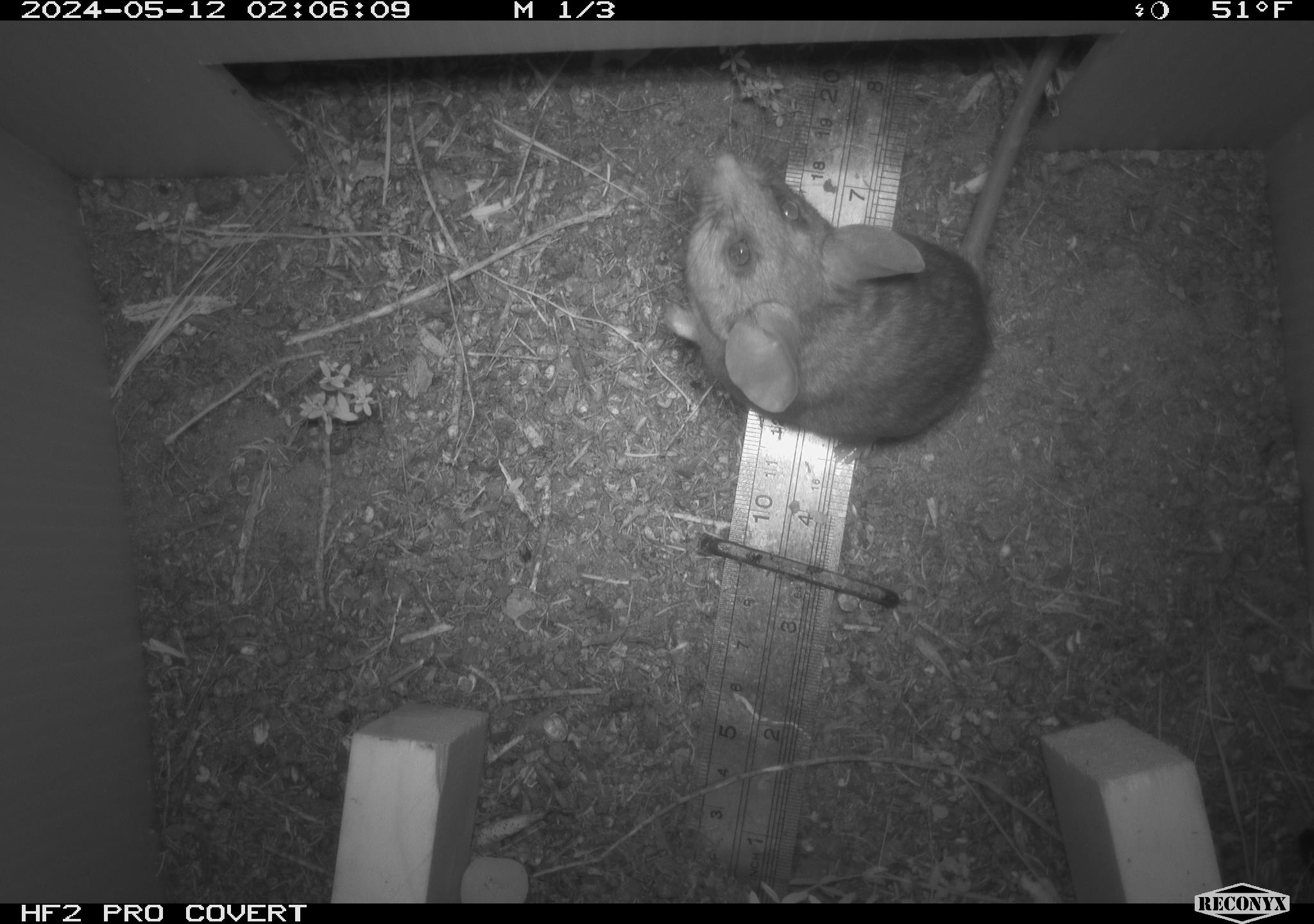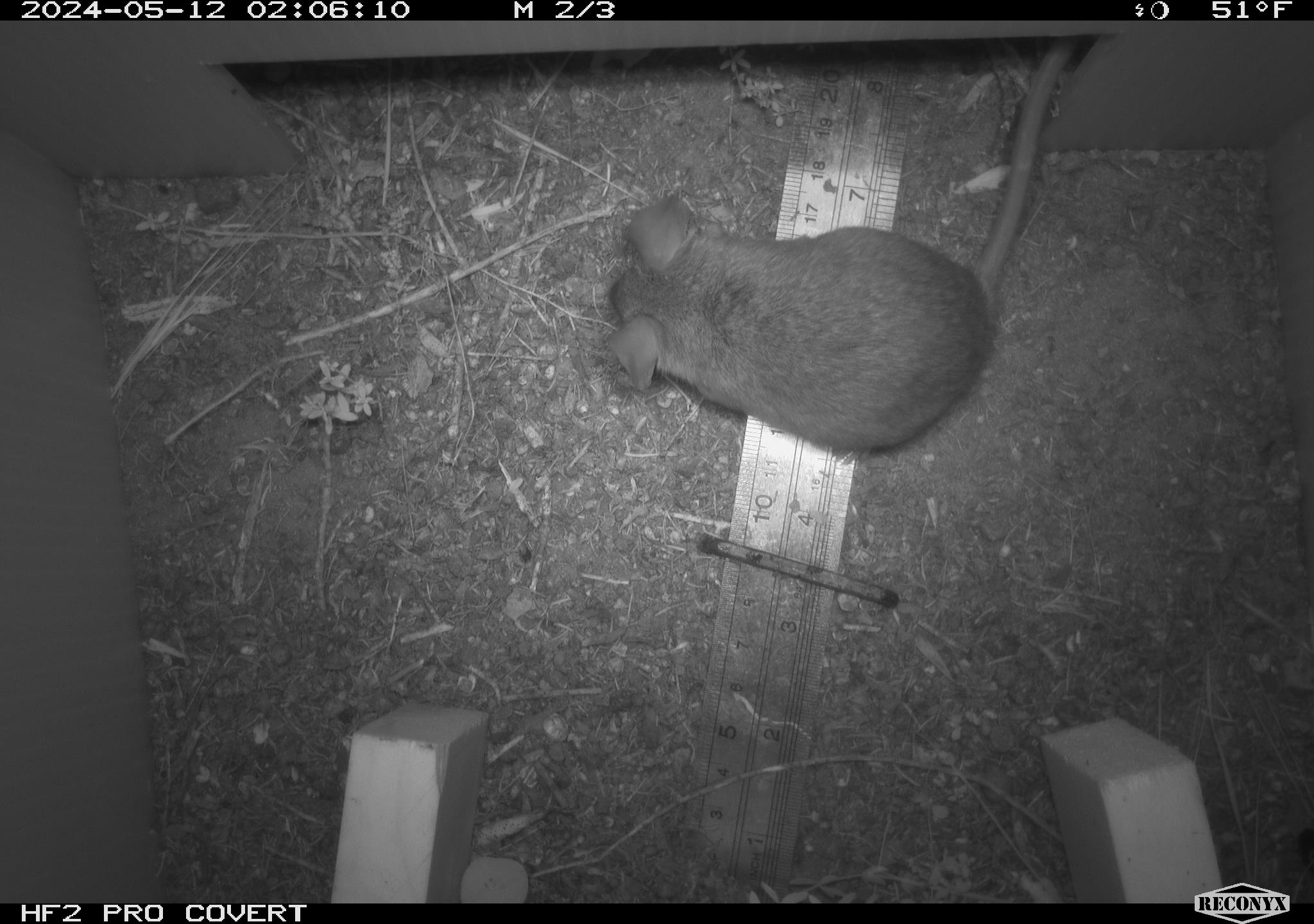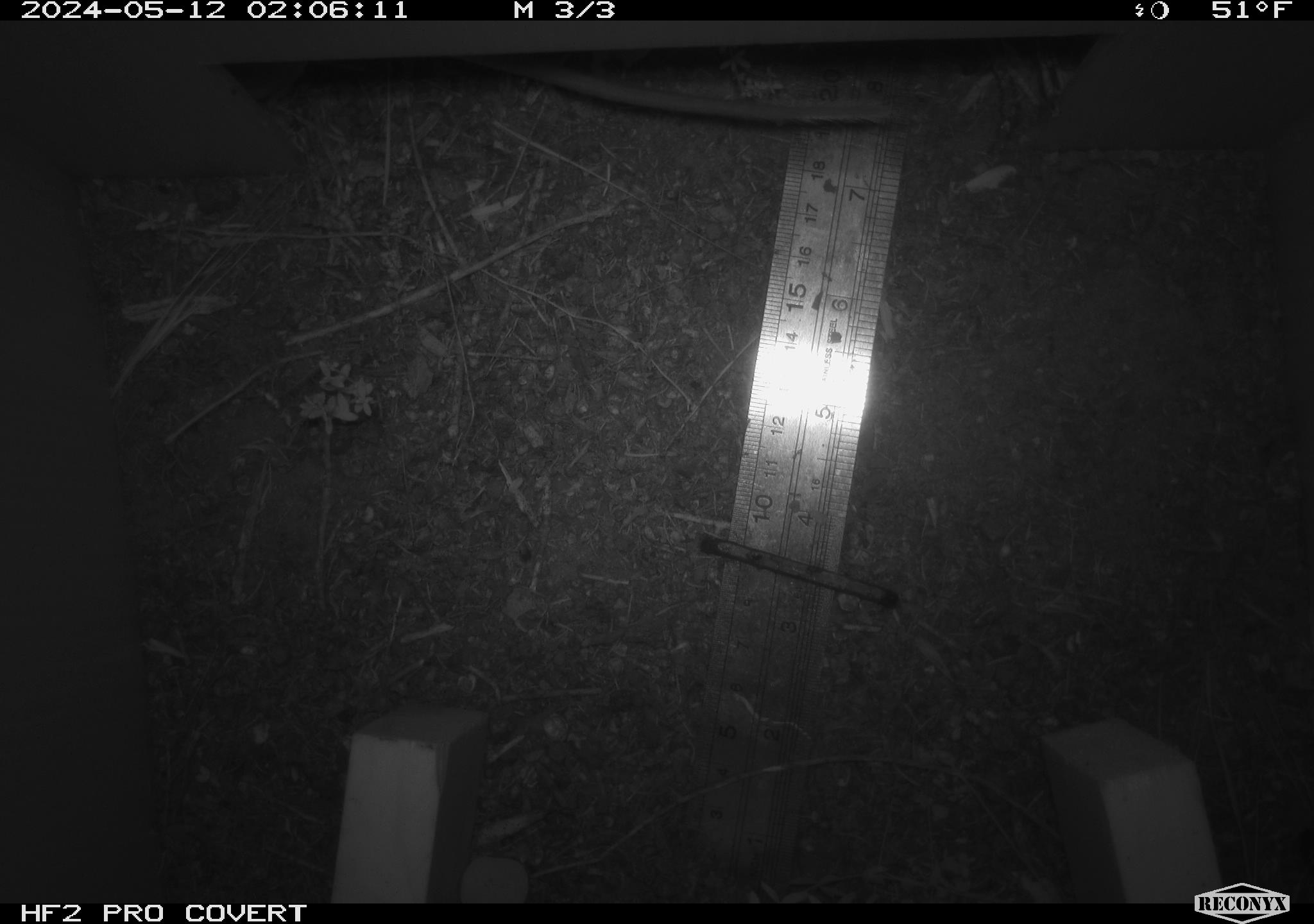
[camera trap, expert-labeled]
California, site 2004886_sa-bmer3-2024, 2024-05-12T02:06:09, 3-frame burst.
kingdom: Animalia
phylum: Chordata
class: Mammalia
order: Rodentia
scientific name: Rodentia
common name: mouse species